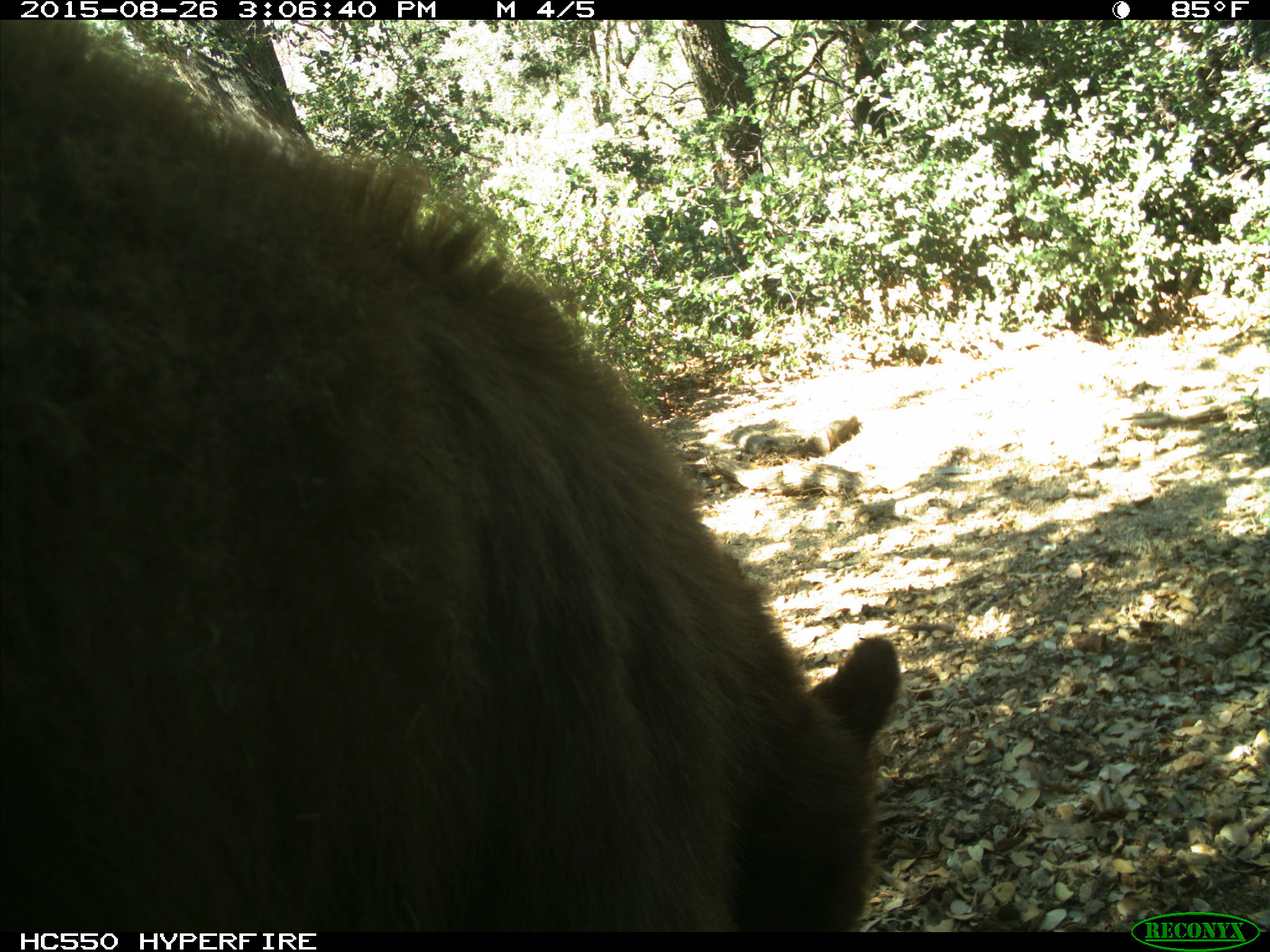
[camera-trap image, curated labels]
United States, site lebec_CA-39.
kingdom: Animalia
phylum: Chordata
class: Mammalia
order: Carnivora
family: Ursidae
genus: Ursus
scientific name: Ursus americanus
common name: american black bear